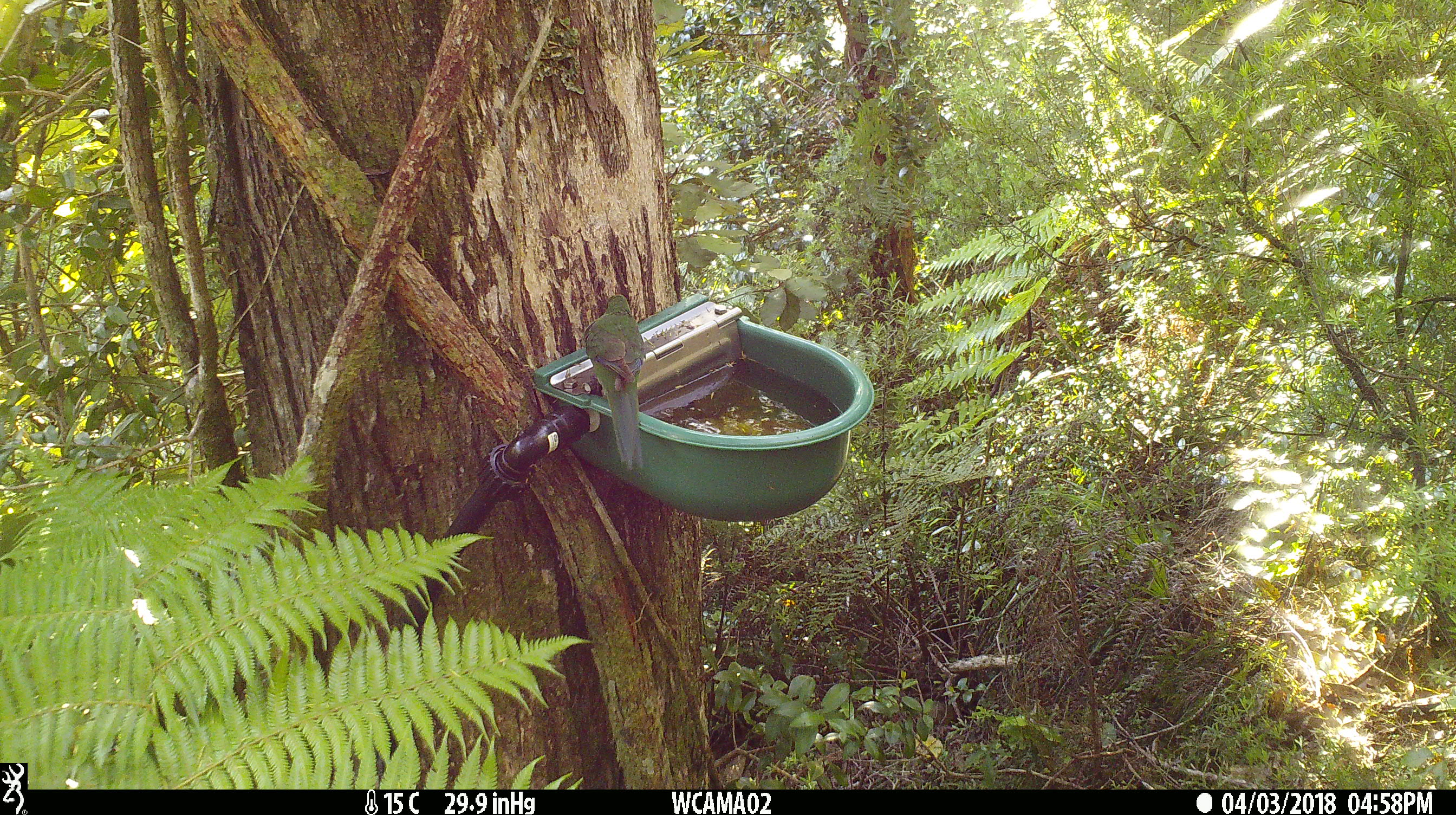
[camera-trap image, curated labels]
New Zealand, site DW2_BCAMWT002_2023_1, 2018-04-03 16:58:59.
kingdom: Animalia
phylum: Chordata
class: Aves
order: Psittaciformes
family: Psittaculidae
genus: Cyanoramphus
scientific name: Cyanoramphus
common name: parakeet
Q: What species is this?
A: Parakeet (Cyanoramphus).